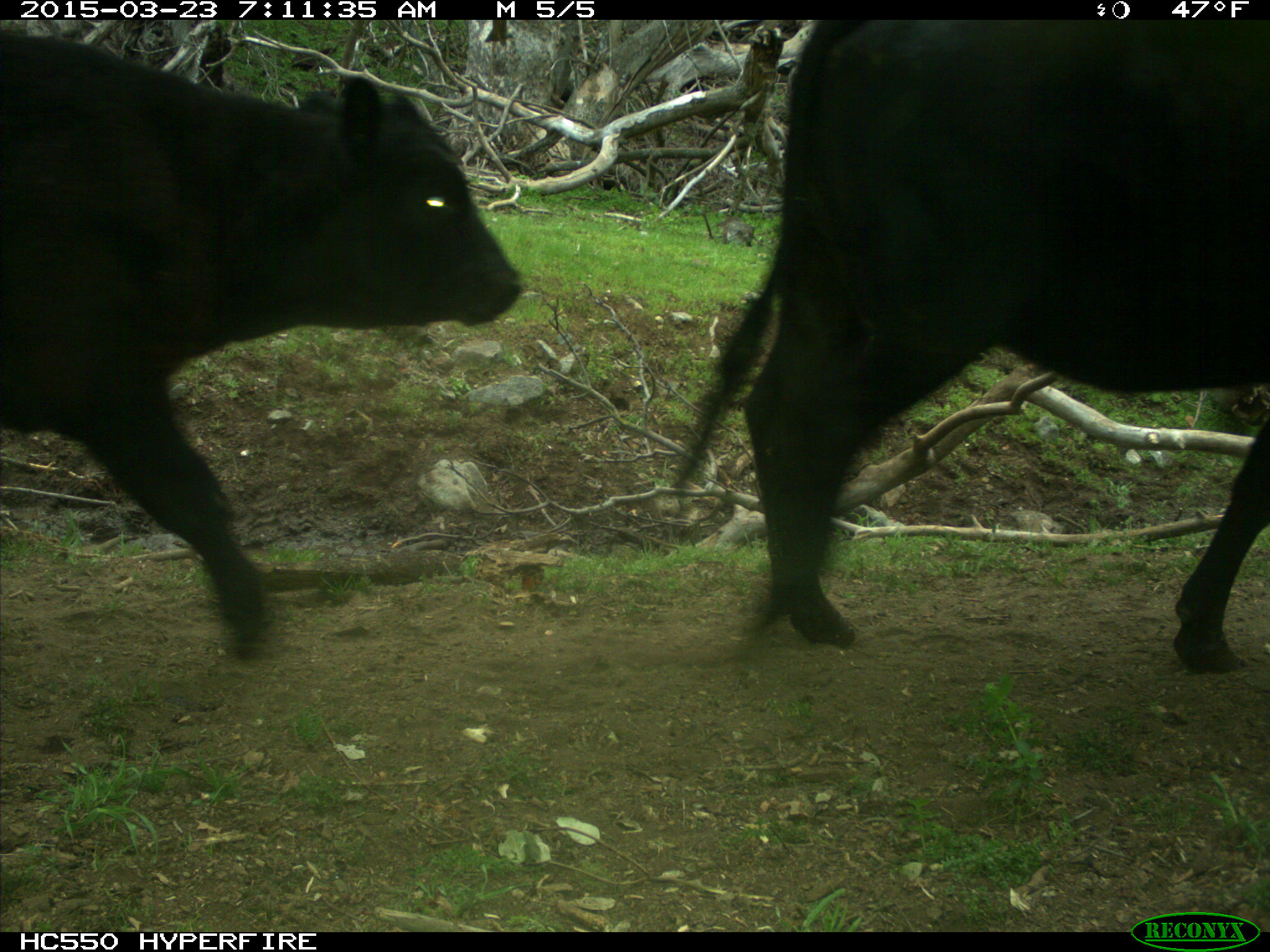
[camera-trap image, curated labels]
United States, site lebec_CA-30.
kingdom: Animalia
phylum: Chordata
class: Mammalia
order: Artiodactyla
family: Bovidae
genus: Bos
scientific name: Bos taurus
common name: domestic cow